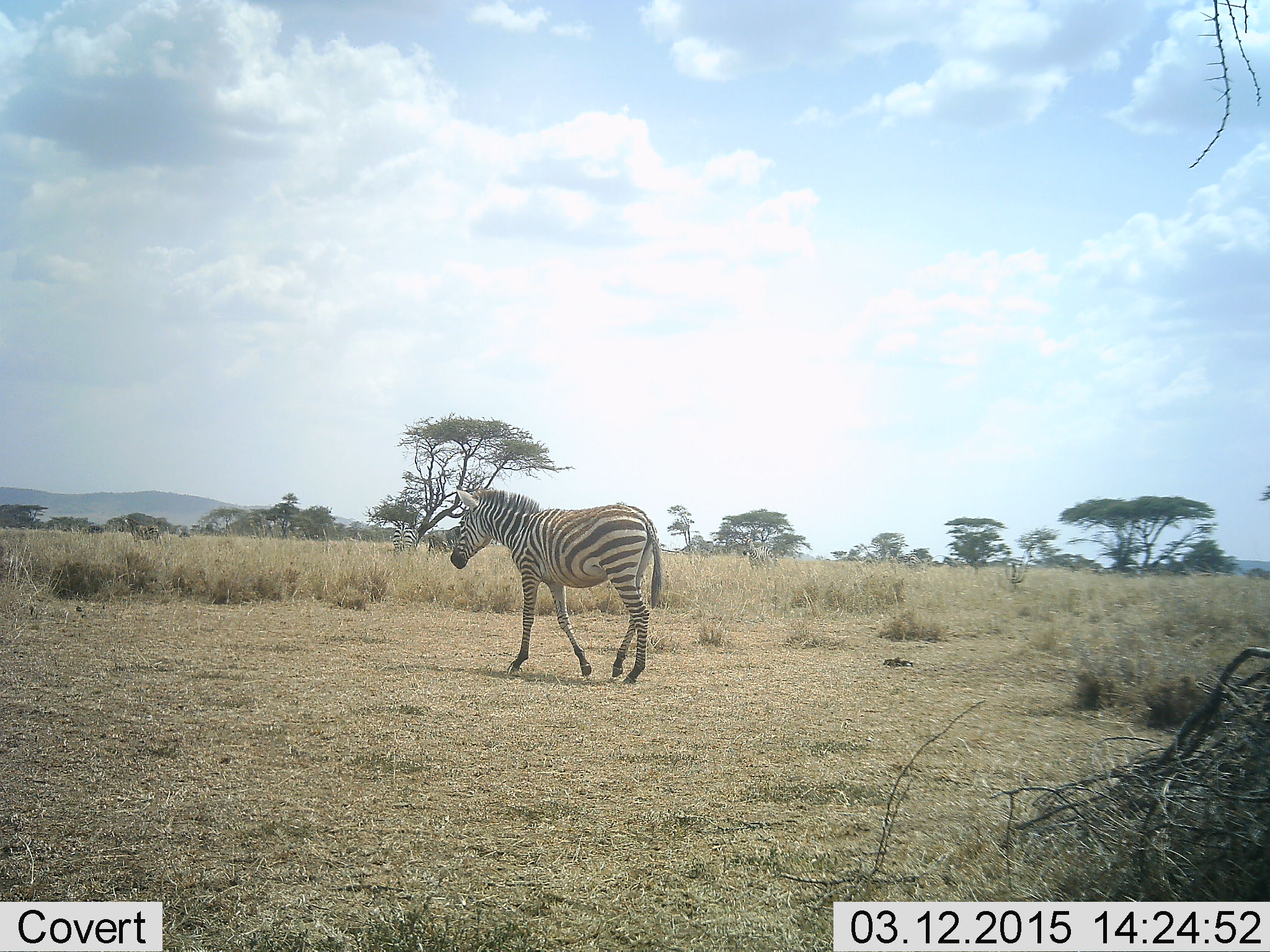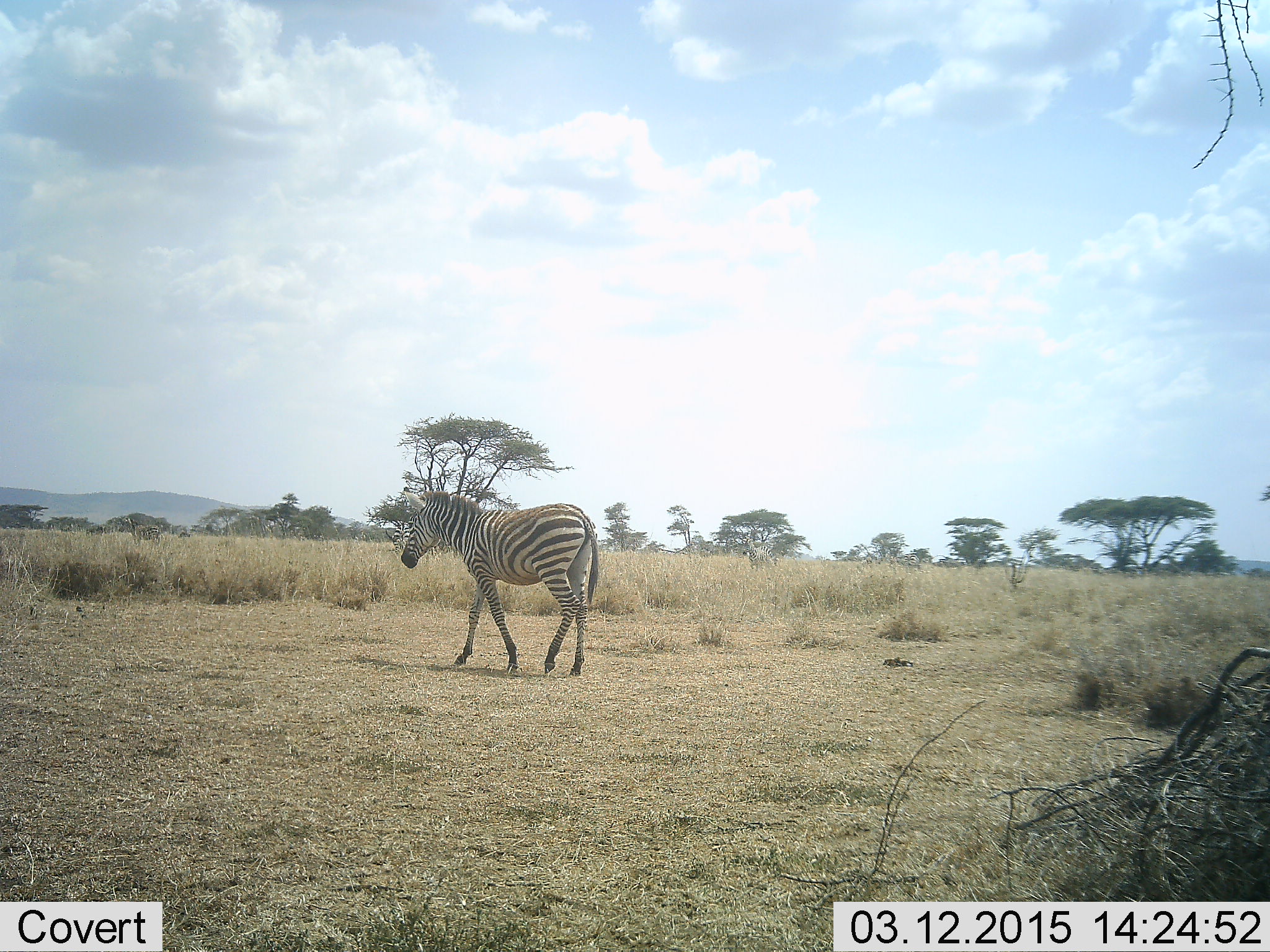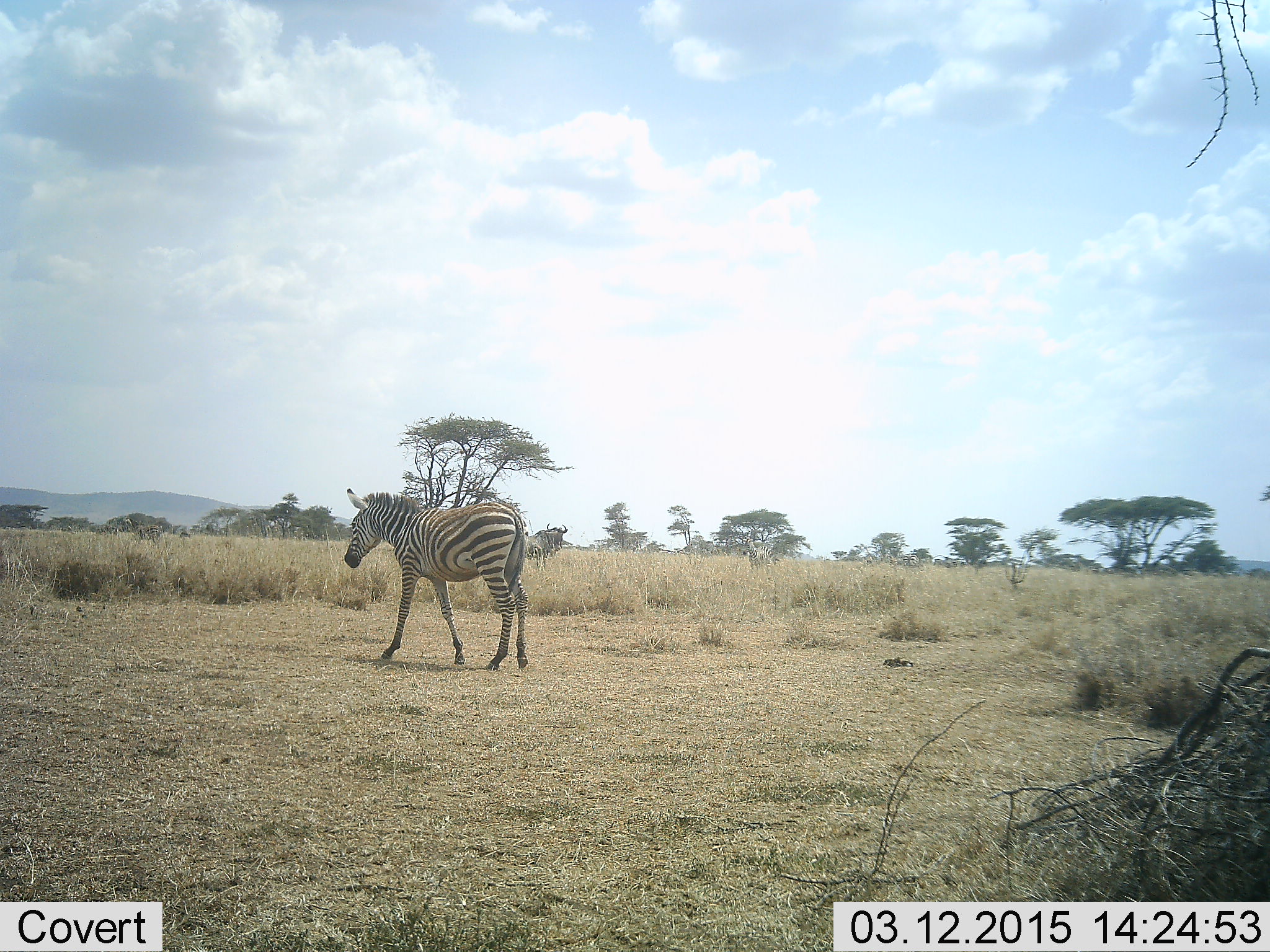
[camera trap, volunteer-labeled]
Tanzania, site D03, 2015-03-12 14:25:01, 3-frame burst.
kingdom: Animalia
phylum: Chordata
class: Mammalia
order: Perissodactyla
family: Equidae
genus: Equus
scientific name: Equus quagga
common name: plains zebra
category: zebra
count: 1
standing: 9%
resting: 0%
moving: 100%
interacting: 0%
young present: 0%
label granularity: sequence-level